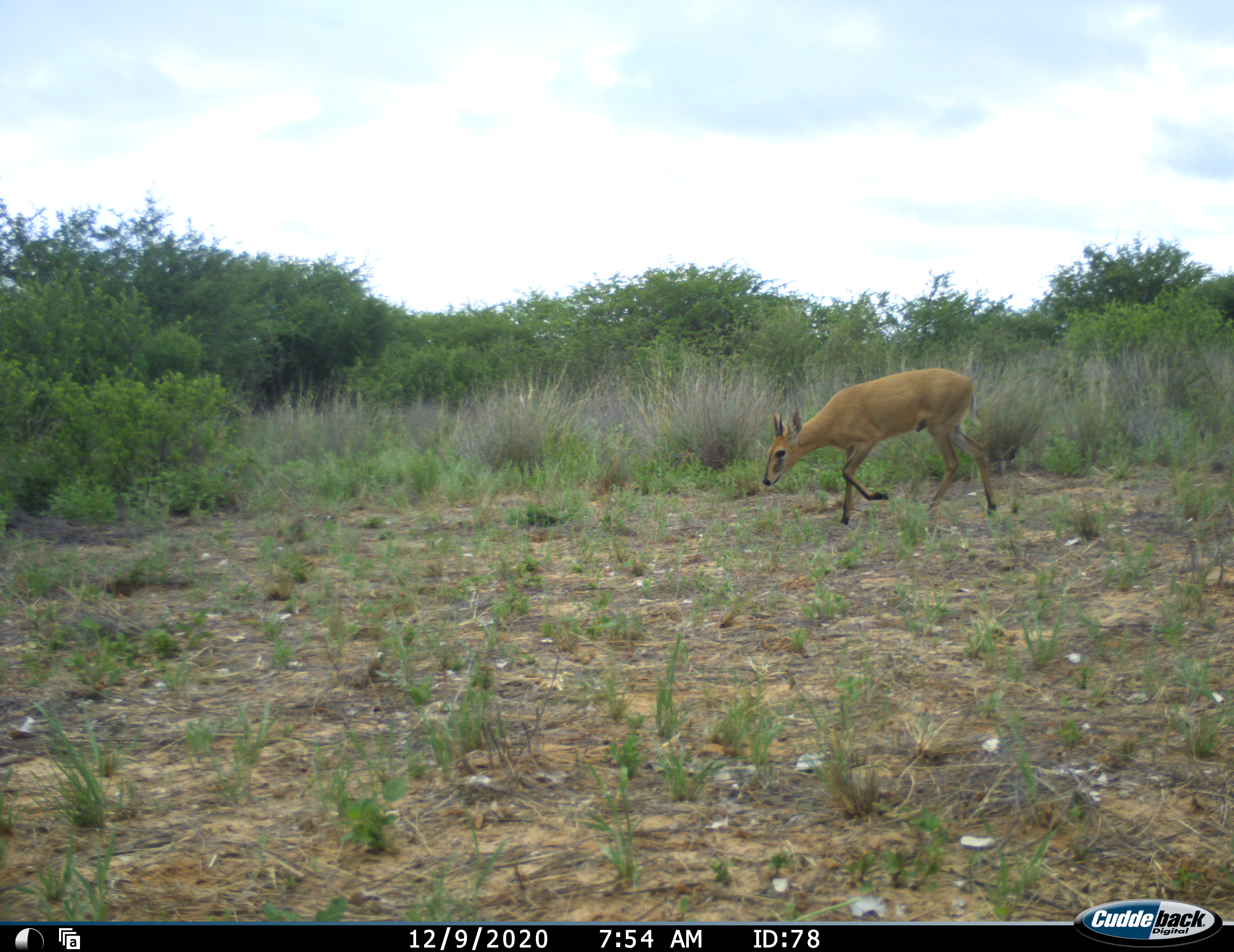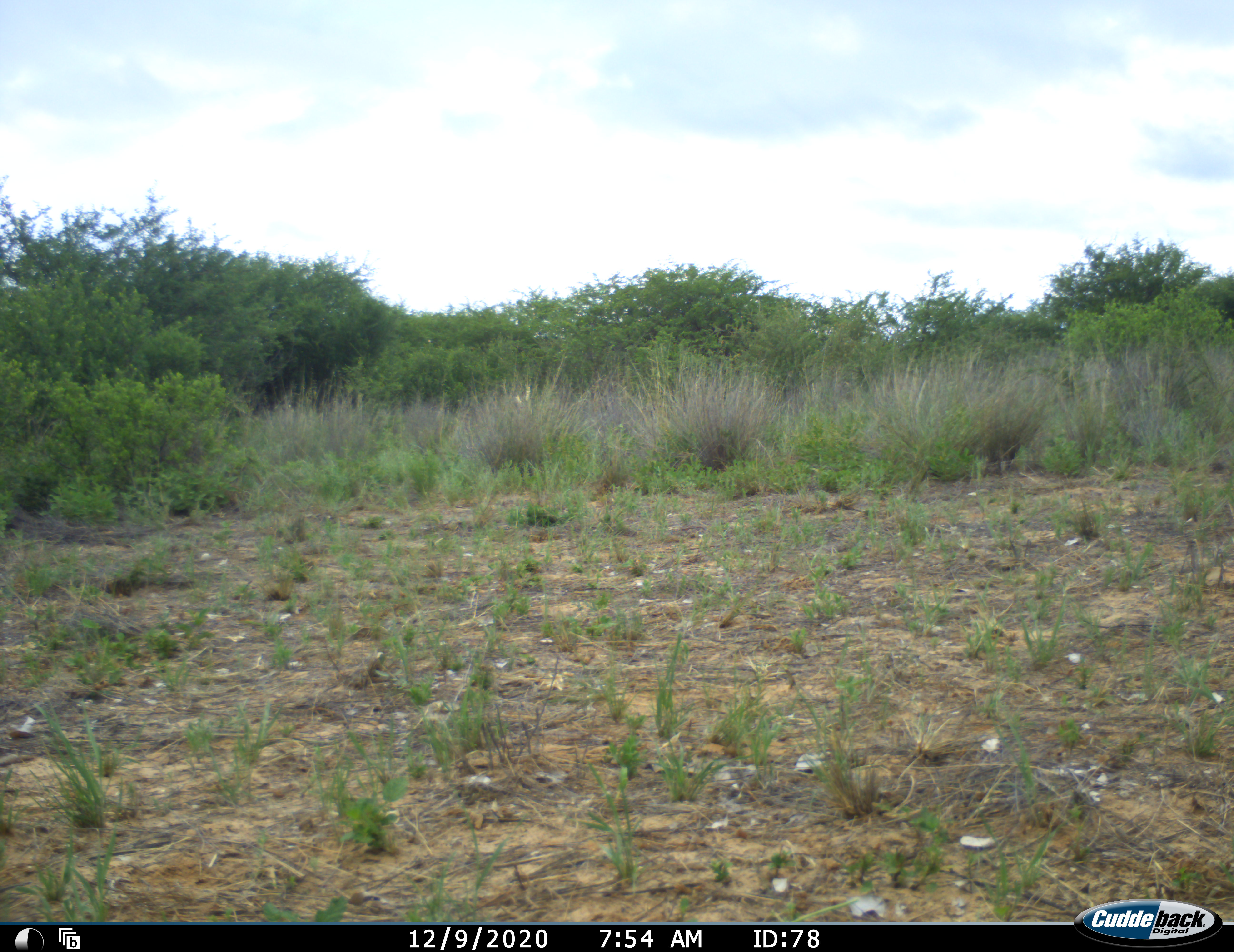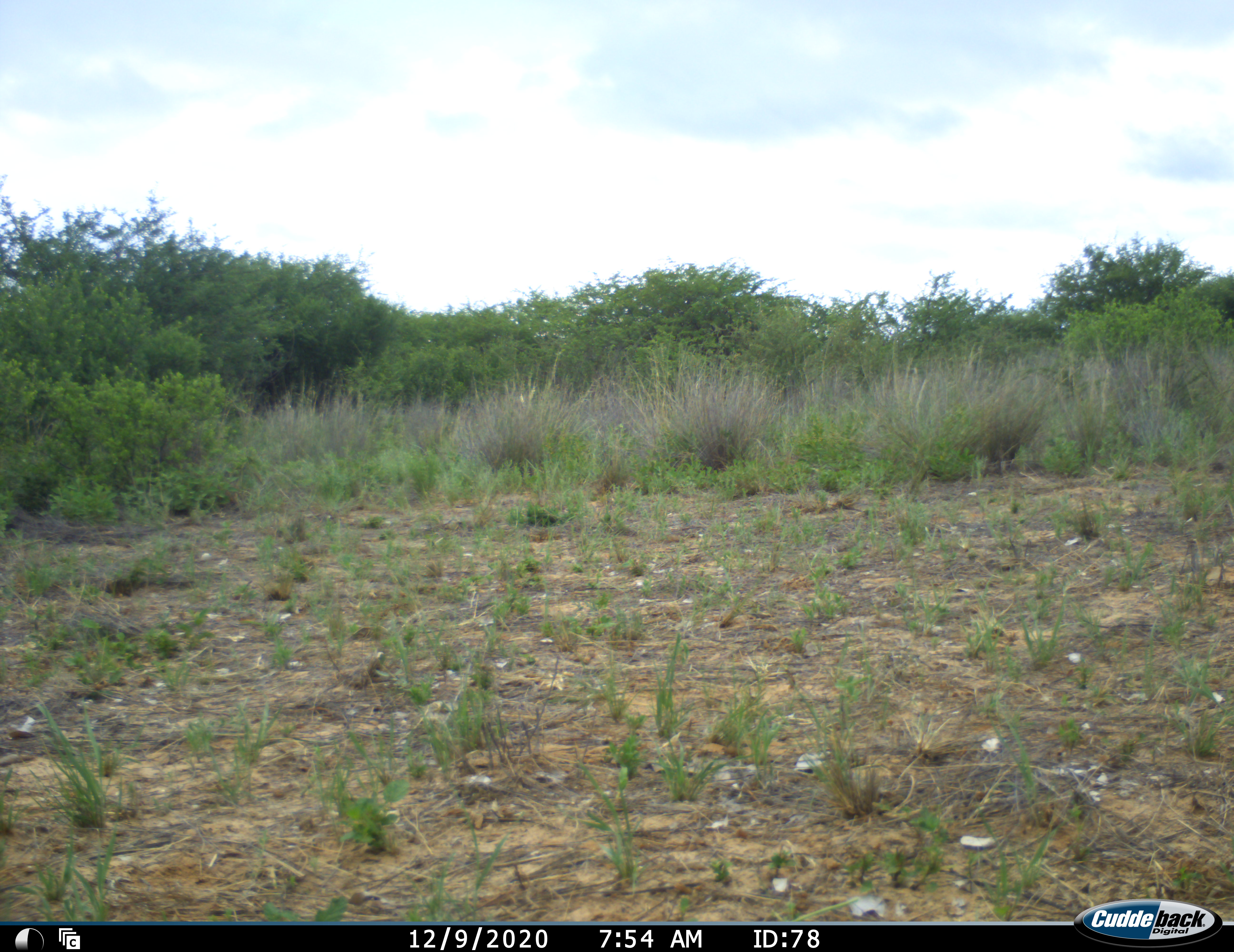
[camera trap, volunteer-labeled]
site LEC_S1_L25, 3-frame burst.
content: unidentified animal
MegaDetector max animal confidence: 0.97